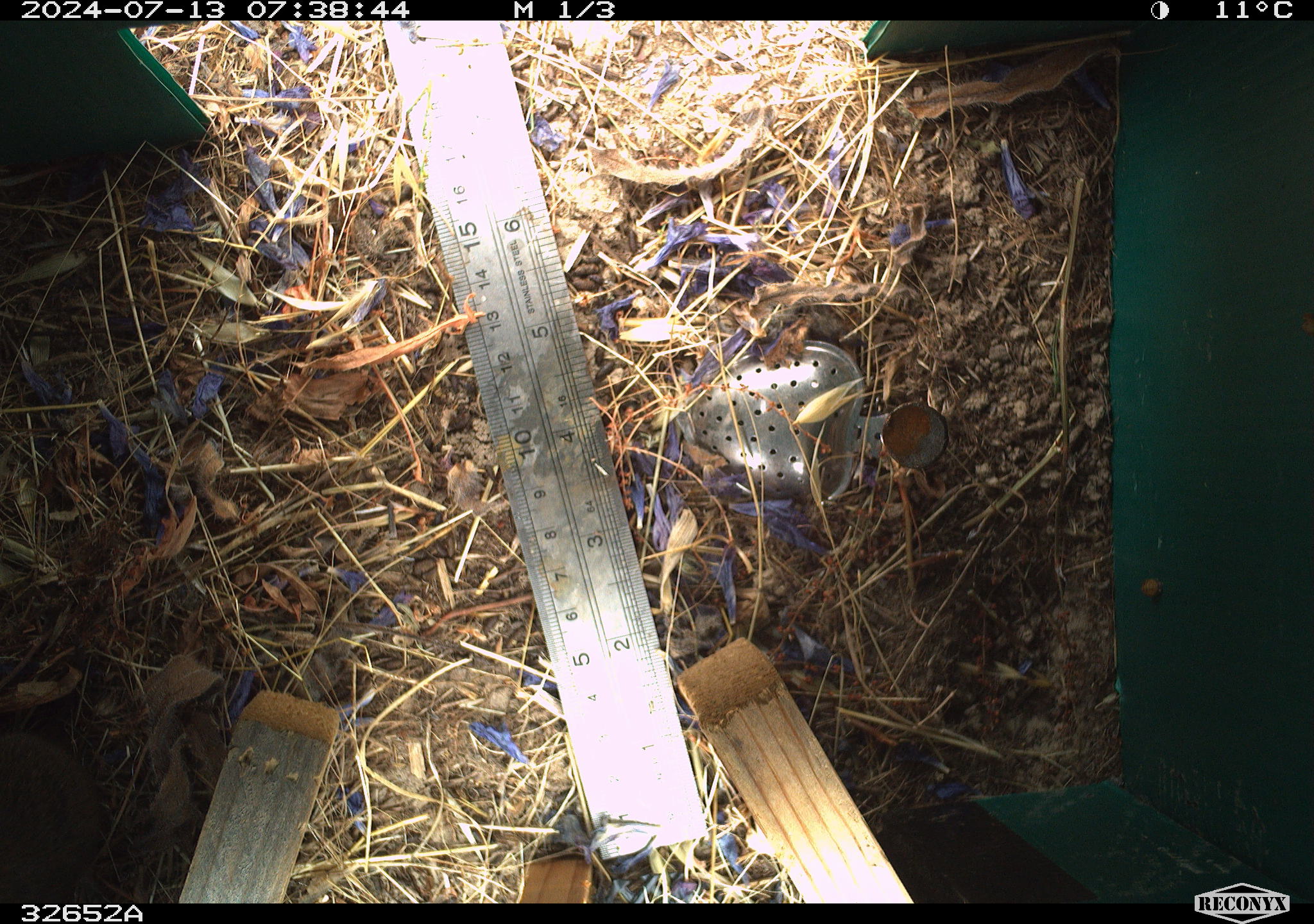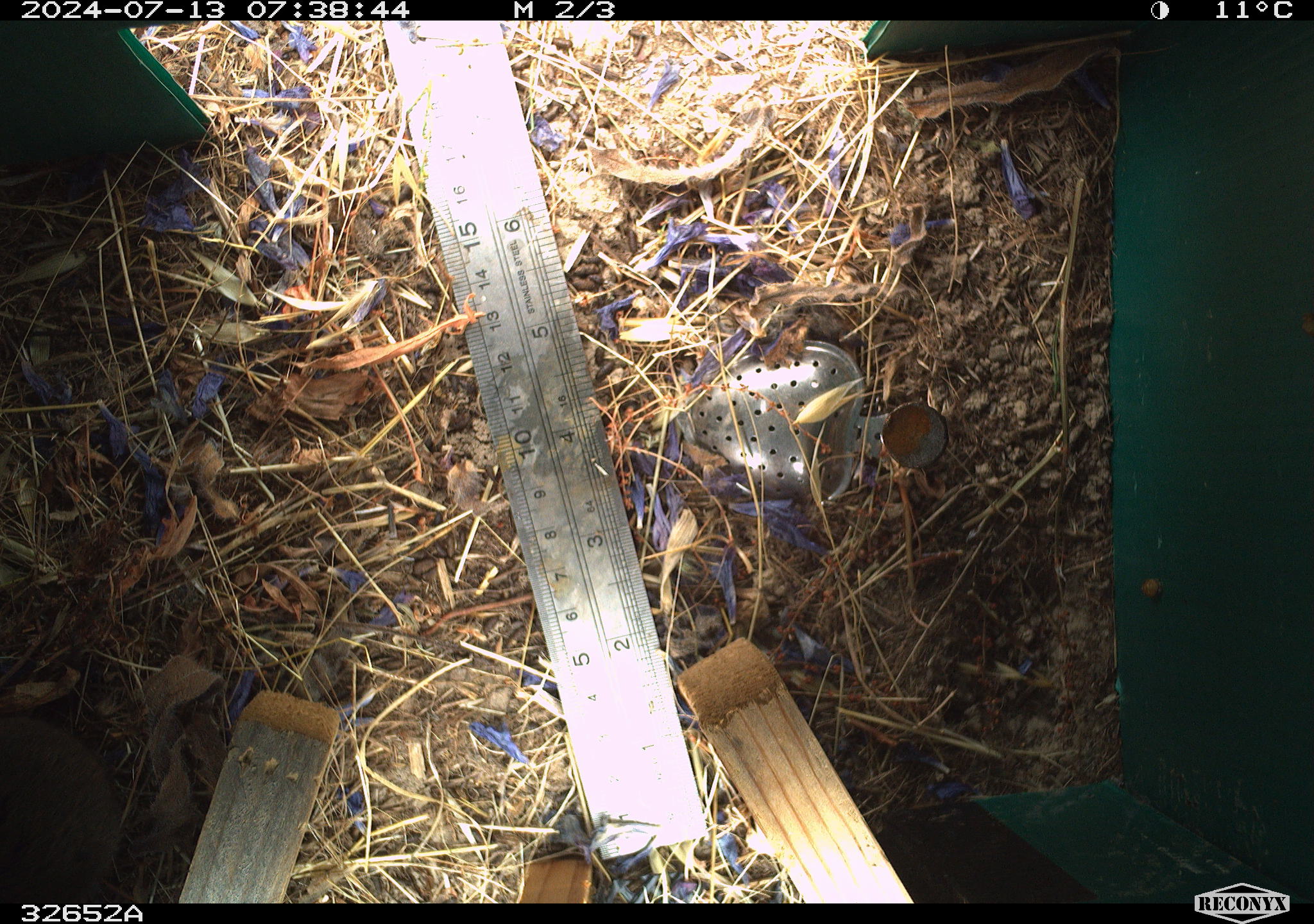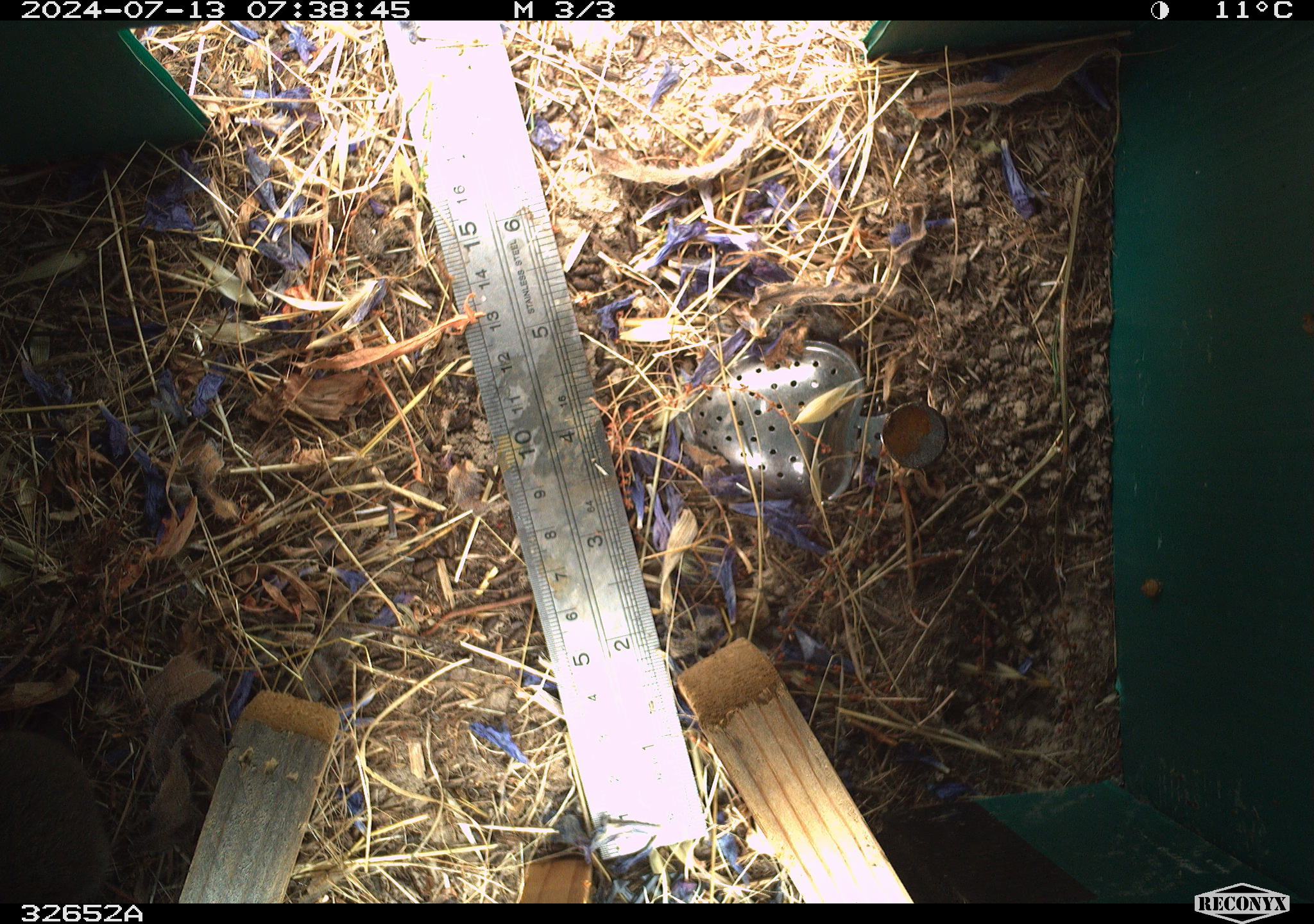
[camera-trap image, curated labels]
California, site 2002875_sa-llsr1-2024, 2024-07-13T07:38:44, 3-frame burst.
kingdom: Animalia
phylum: Chordata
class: Mammalia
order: Rodentia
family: Cricetidae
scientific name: Arvicolinae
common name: voles, lemmings, and muskrats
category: arvicolinae subfamily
Arvicolinae subfamily (voles, lemmings, and muskrats) (Arvicolinae).